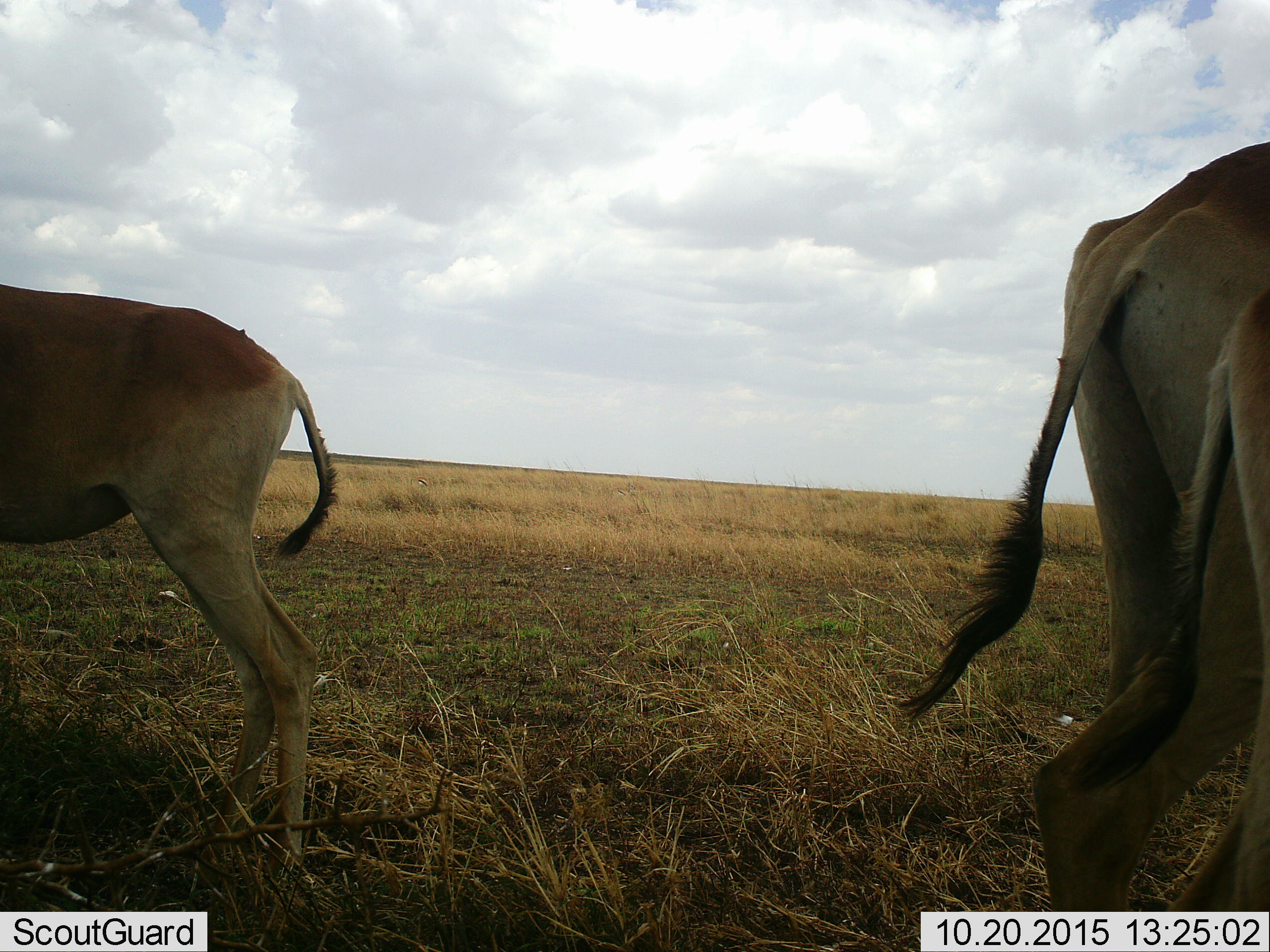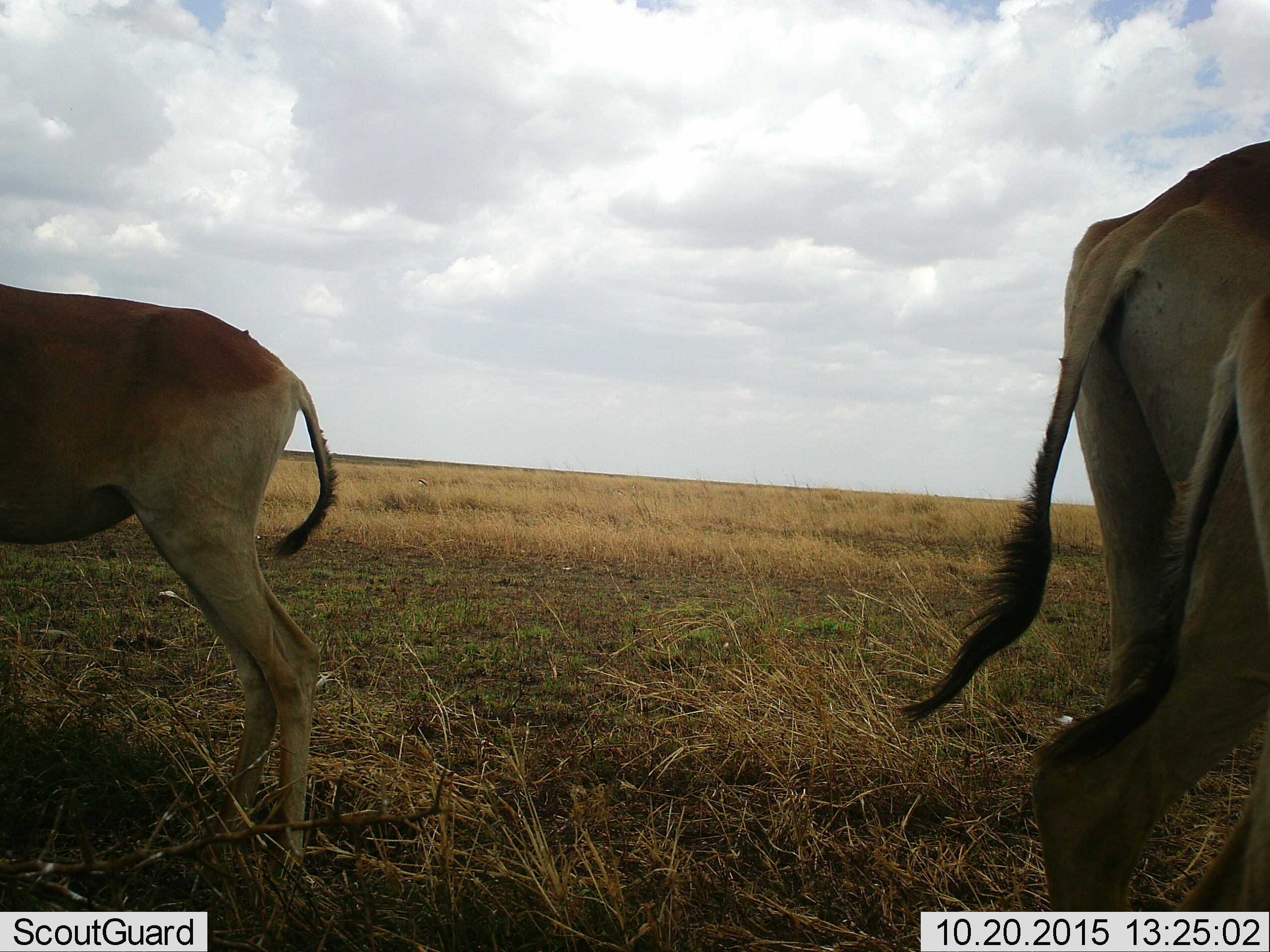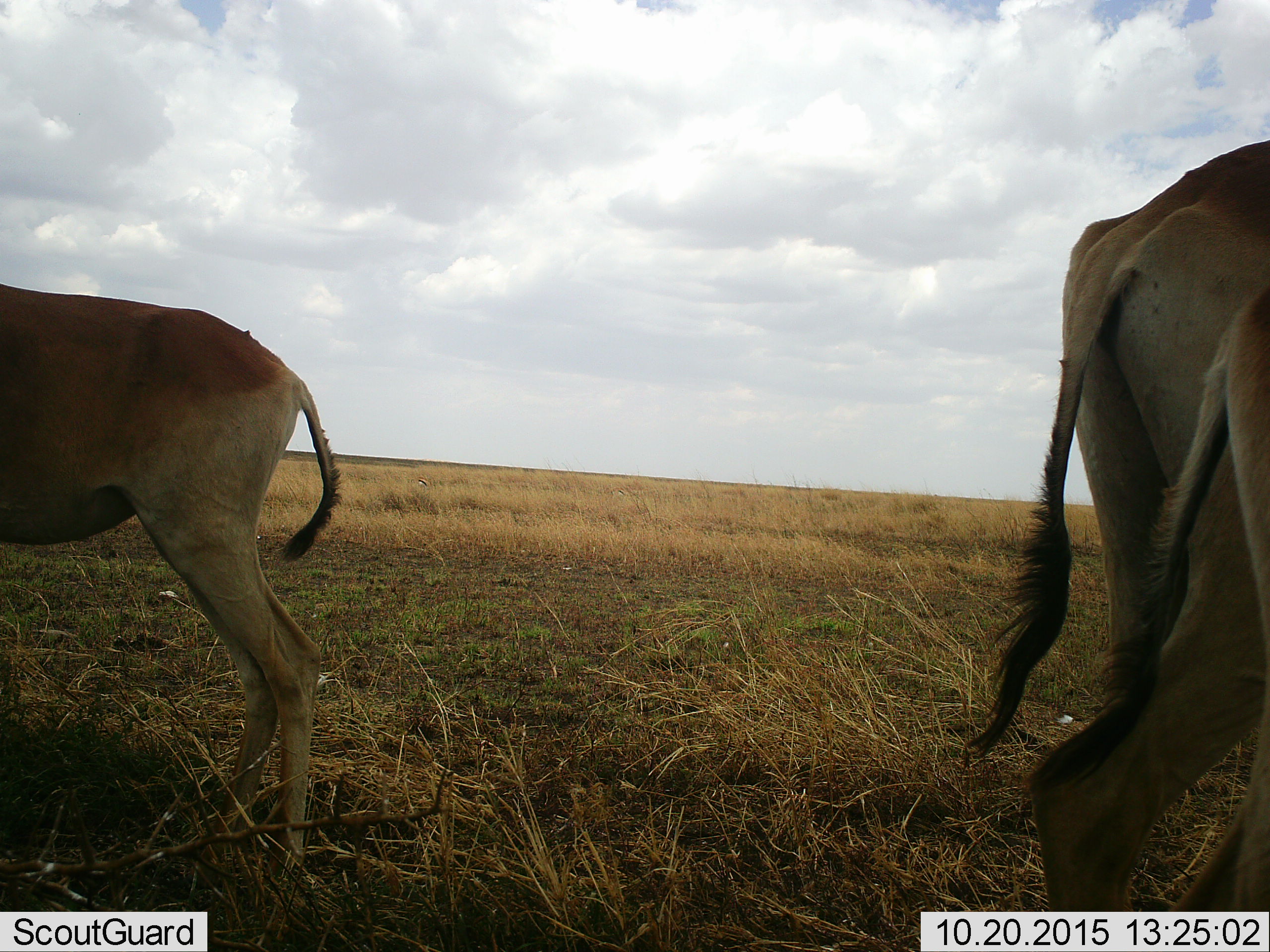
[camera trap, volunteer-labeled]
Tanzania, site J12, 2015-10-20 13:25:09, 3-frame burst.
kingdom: Animalia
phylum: Chordata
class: Mammalia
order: Artiodactyla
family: Bovidae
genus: Nanger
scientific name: Nanger granti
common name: grant's gazelle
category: gazellegrants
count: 3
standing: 50%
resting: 0%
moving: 50%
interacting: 0%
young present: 0%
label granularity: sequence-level